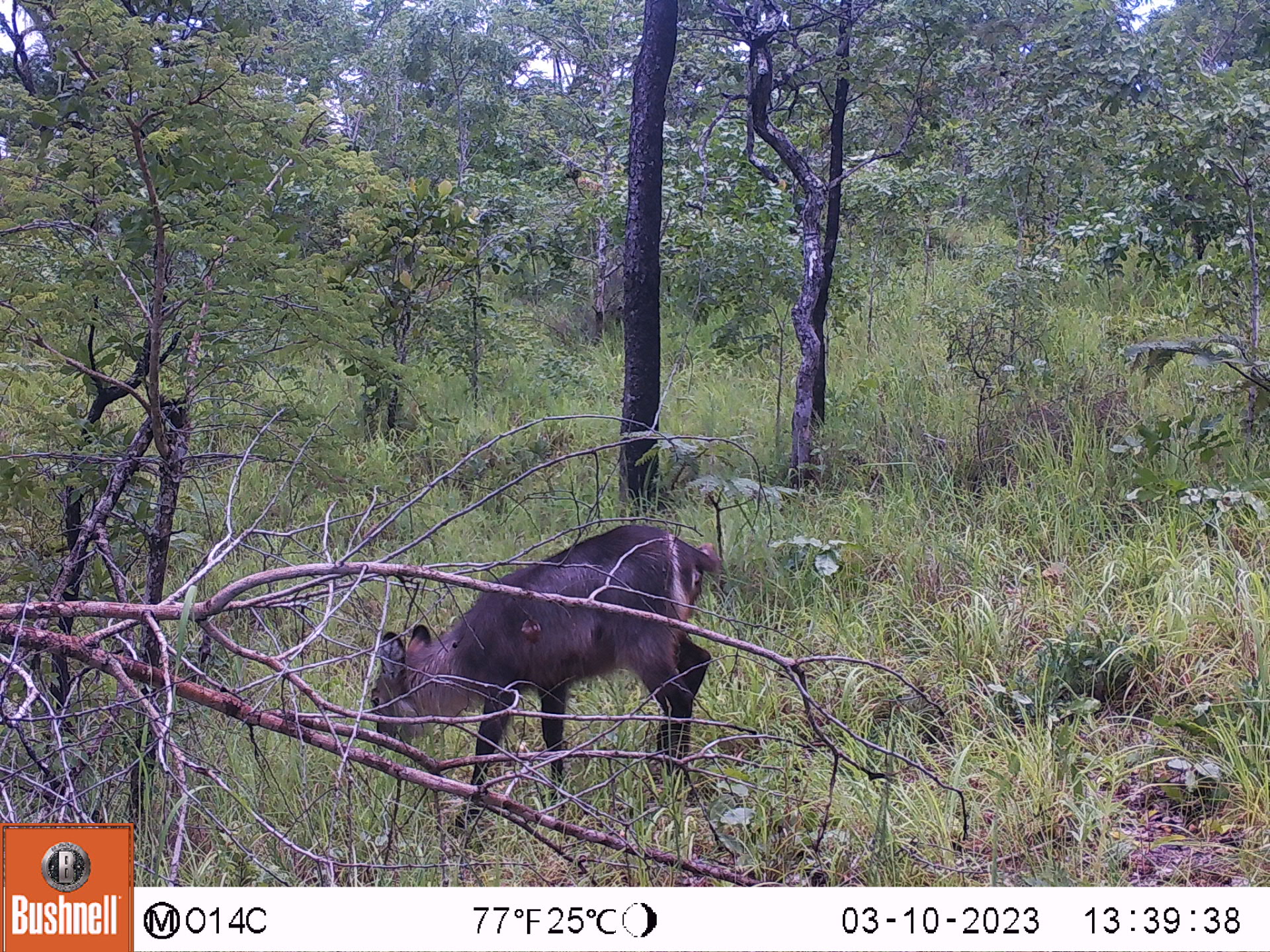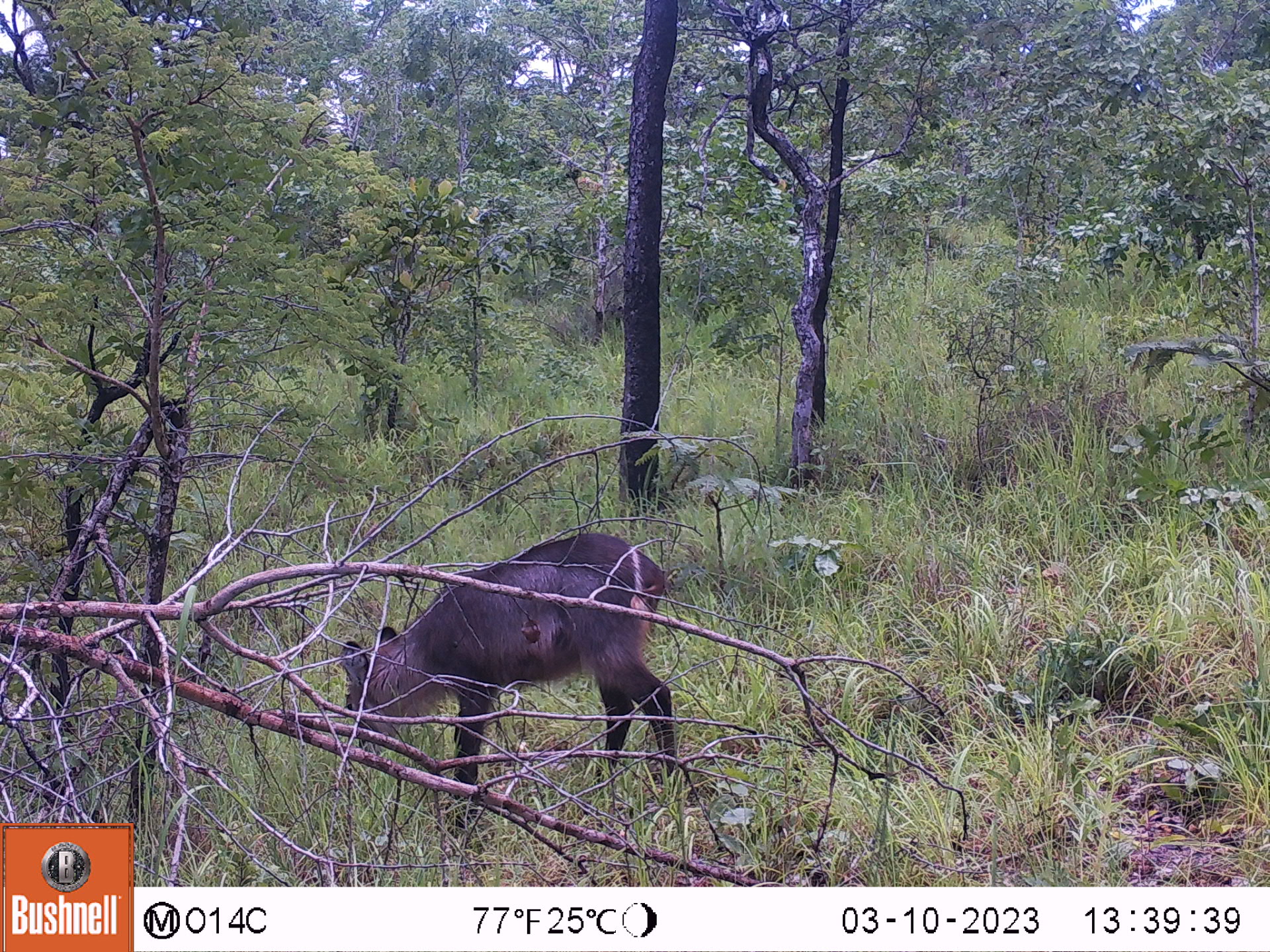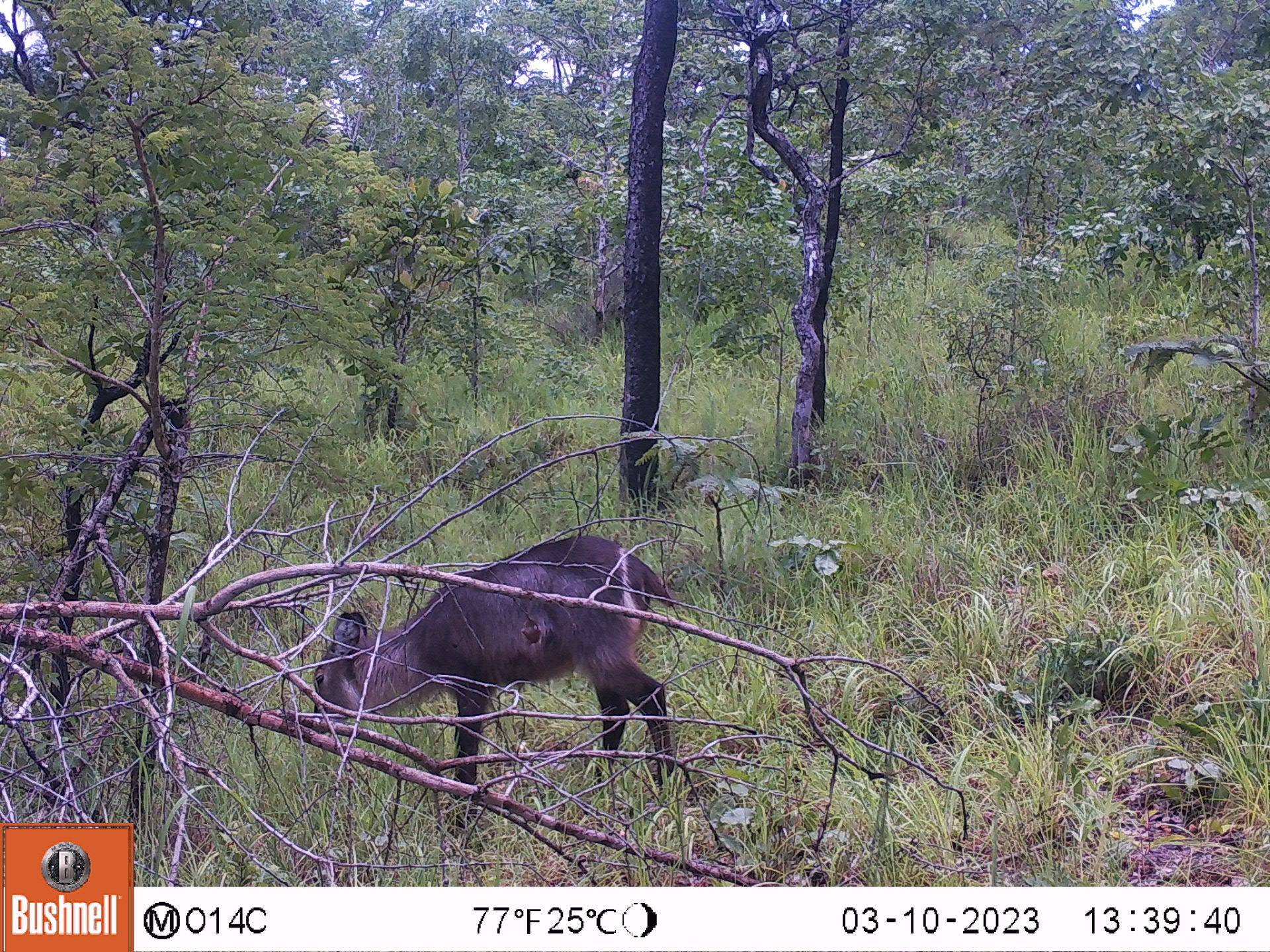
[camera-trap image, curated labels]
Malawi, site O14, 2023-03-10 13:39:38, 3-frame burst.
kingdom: Animalia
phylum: Chordata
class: Mammalia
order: Artiodactyla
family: Bovidae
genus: Kobus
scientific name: Kobus ellipsiprymnus ellipsiprymnus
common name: common waterbuck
Common waterbuck (Kobus ellipsiprymnus ellipsiprymnus), count 1.